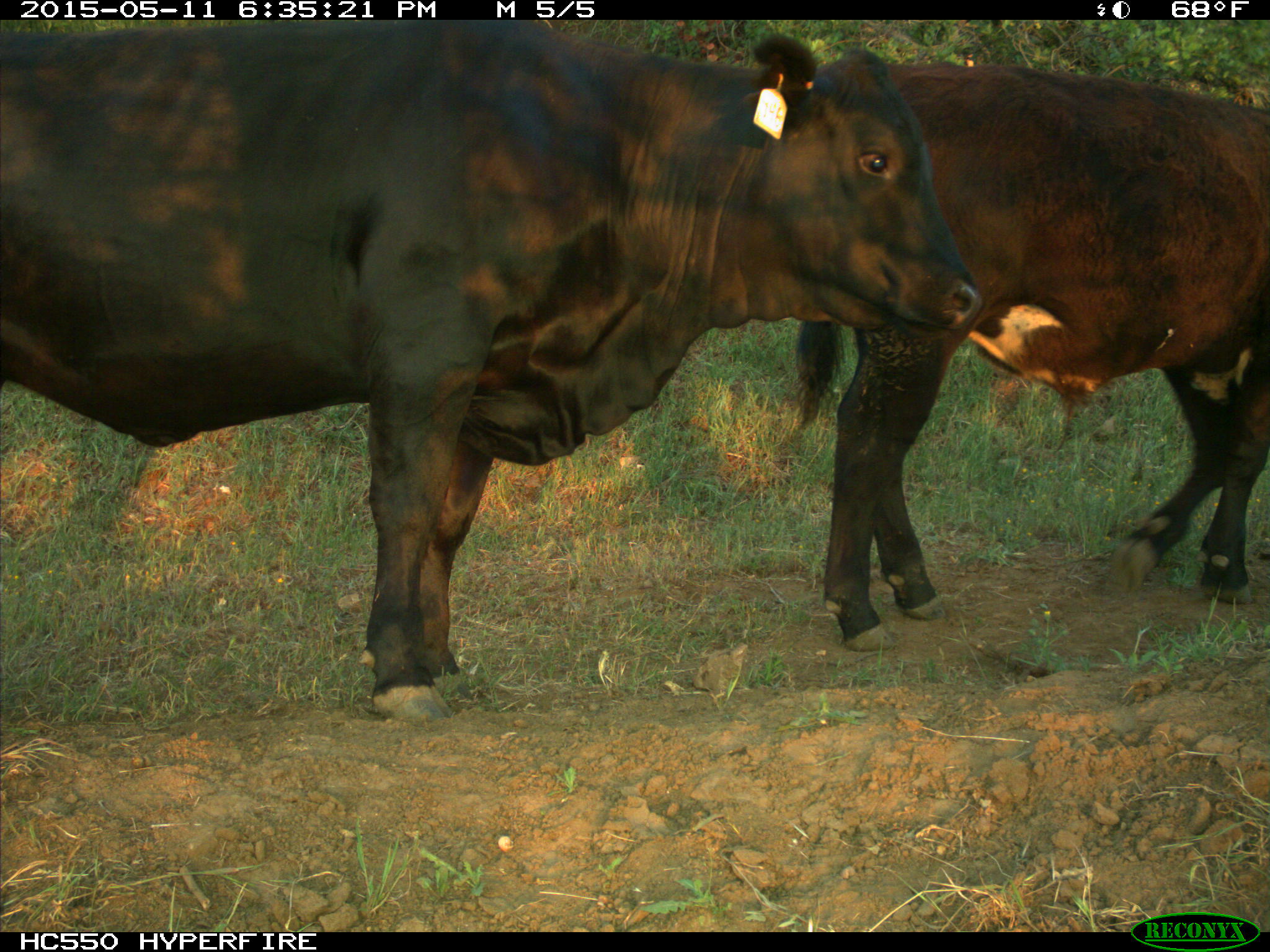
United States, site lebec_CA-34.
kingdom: Animalia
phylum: Chordata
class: Mammalia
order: Artiodactyla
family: Bovidae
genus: Bos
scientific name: Bos taurus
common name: domestic cow